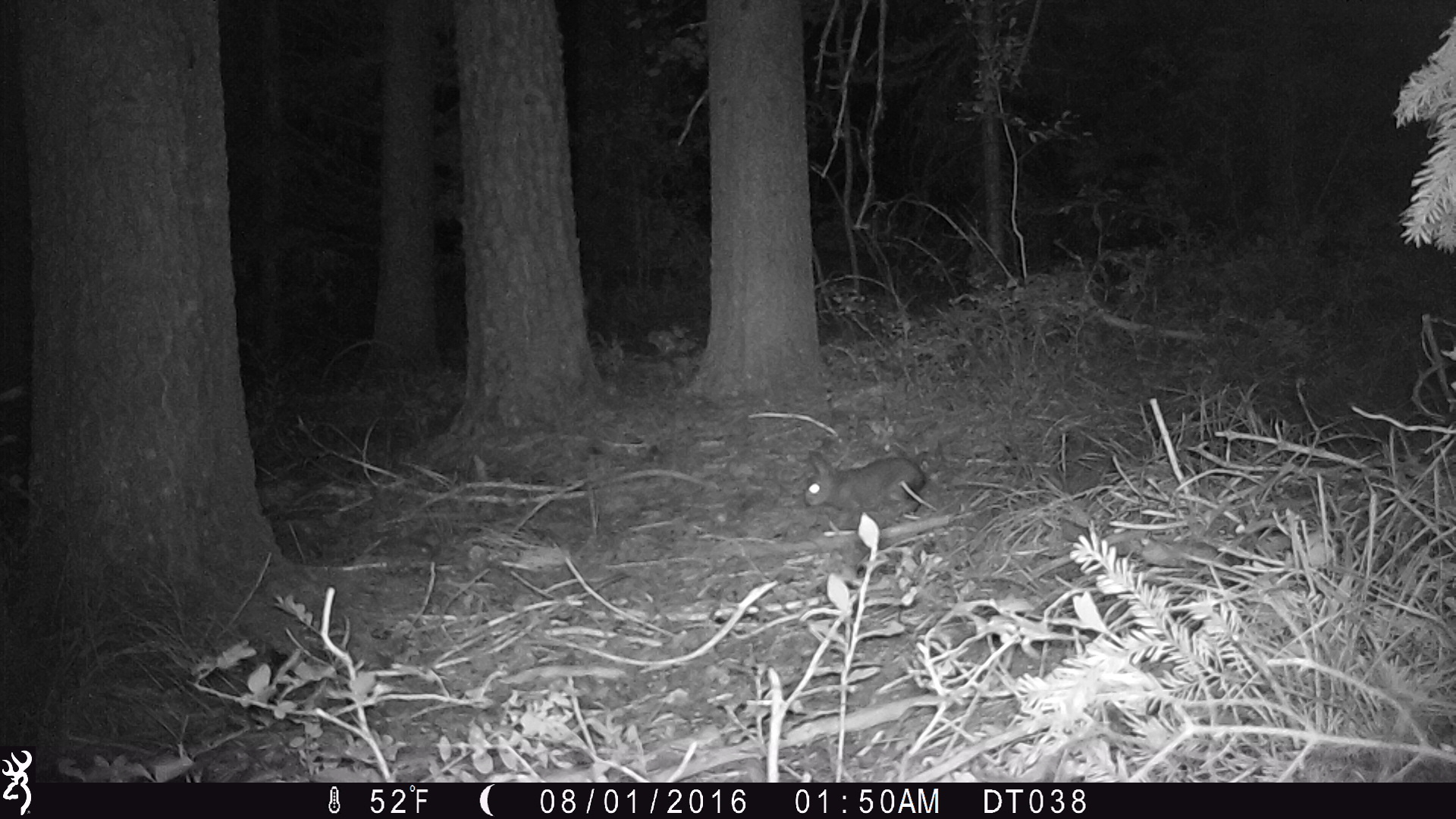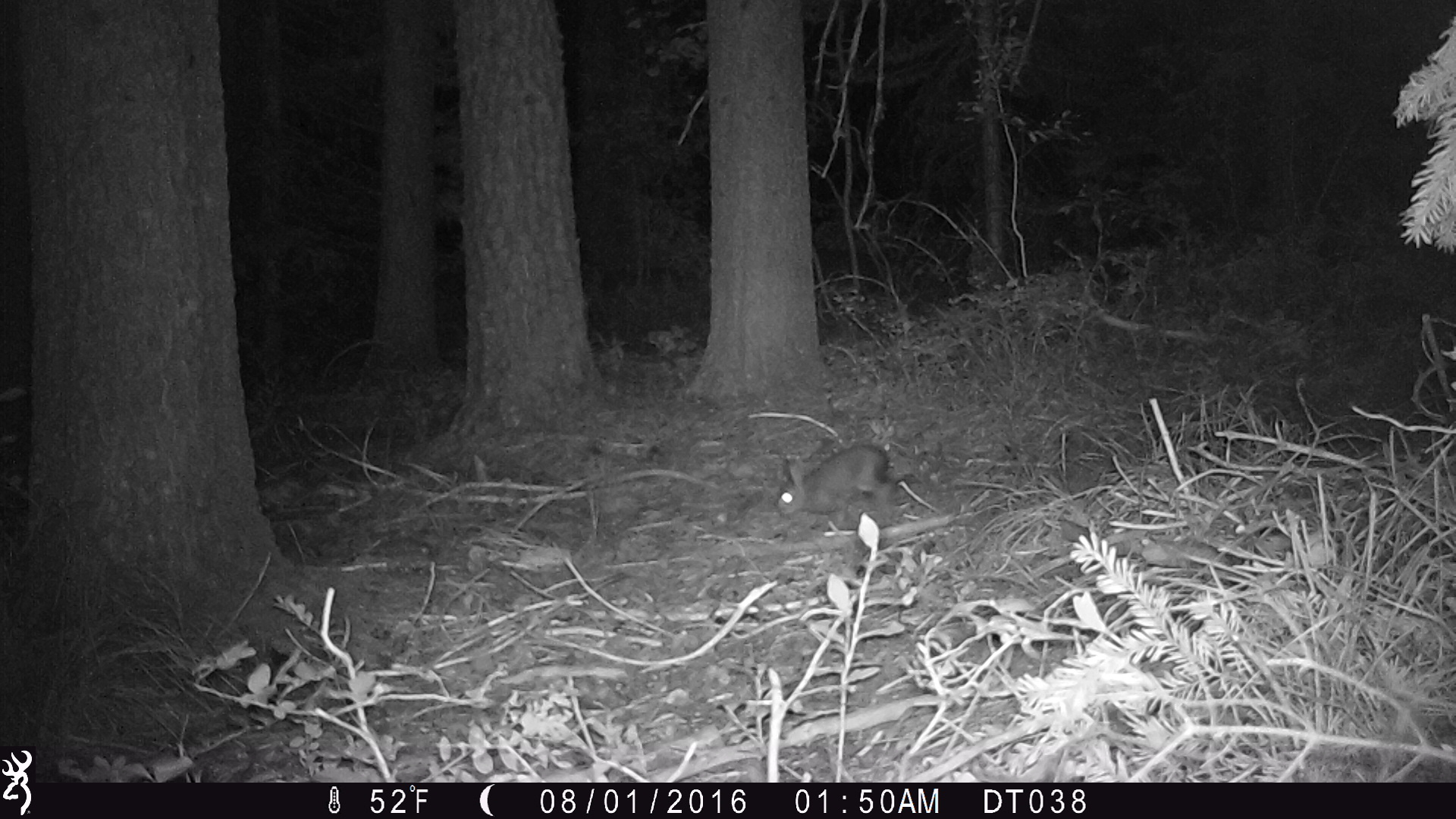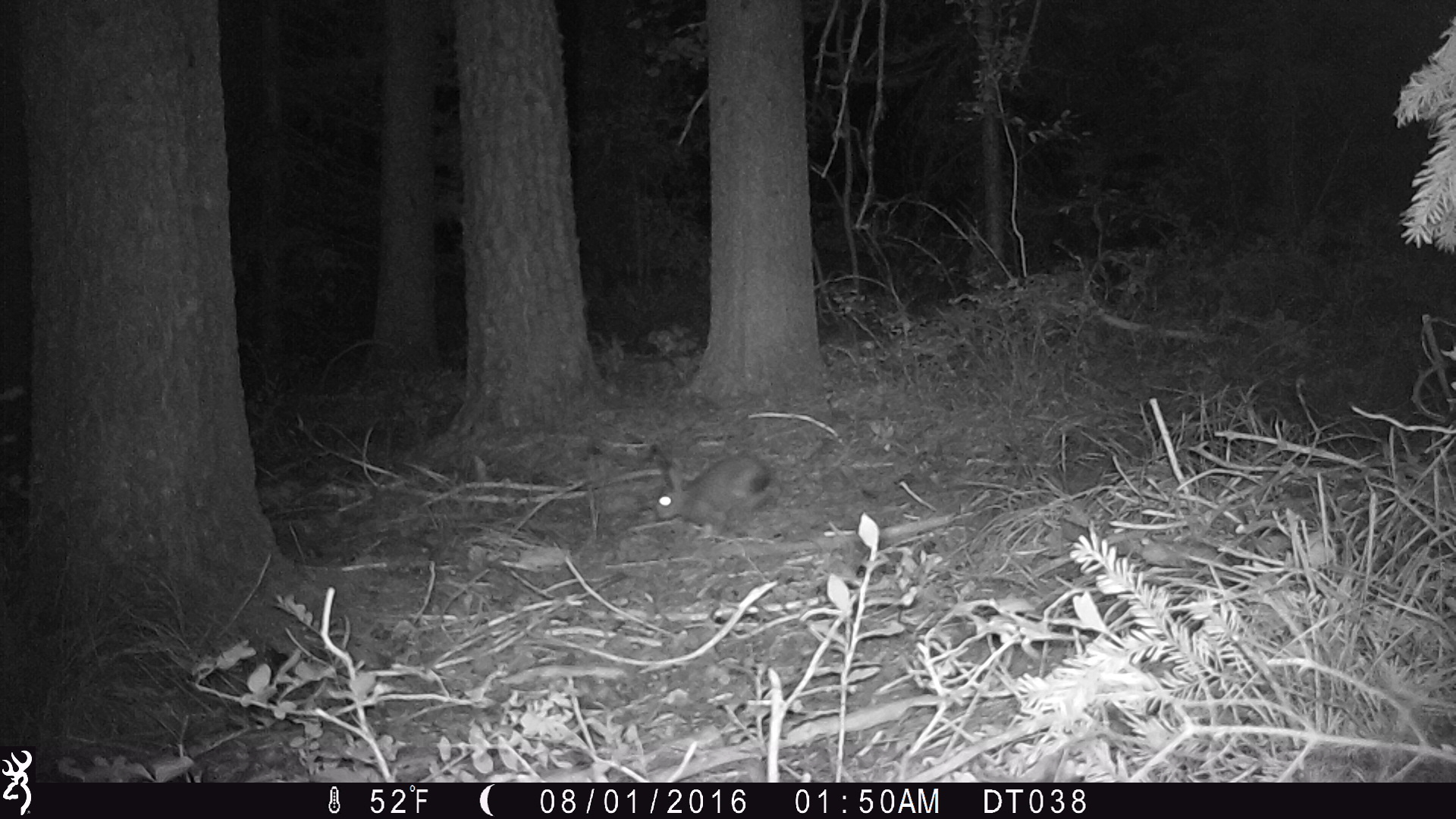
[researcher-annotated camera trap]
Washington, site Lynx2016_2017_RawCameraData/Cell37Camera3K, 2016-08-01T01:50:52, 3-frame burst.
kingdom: Animalia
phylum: Chordata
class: Mammalia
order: Lagomorpha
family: Leporidae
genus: Lepus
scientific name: Lepus americanus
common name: snowshoe hare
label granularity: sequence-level